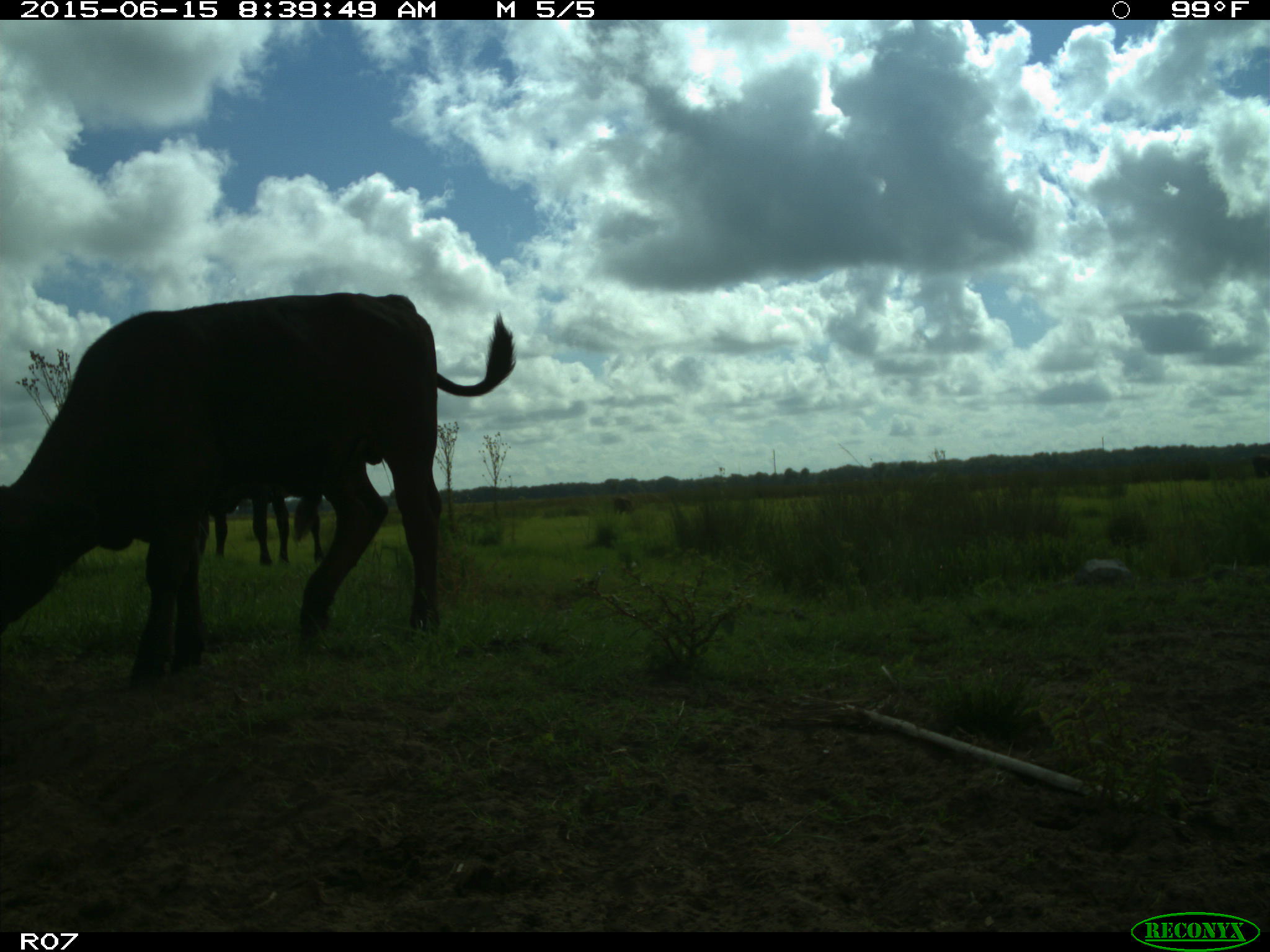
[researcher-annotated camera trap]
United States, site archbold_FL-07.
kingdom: Animalia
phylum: Chordata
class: Mammalia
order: Artiodactyla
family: Bovidae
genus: Bos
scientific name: Bos taurus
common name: domestic cow